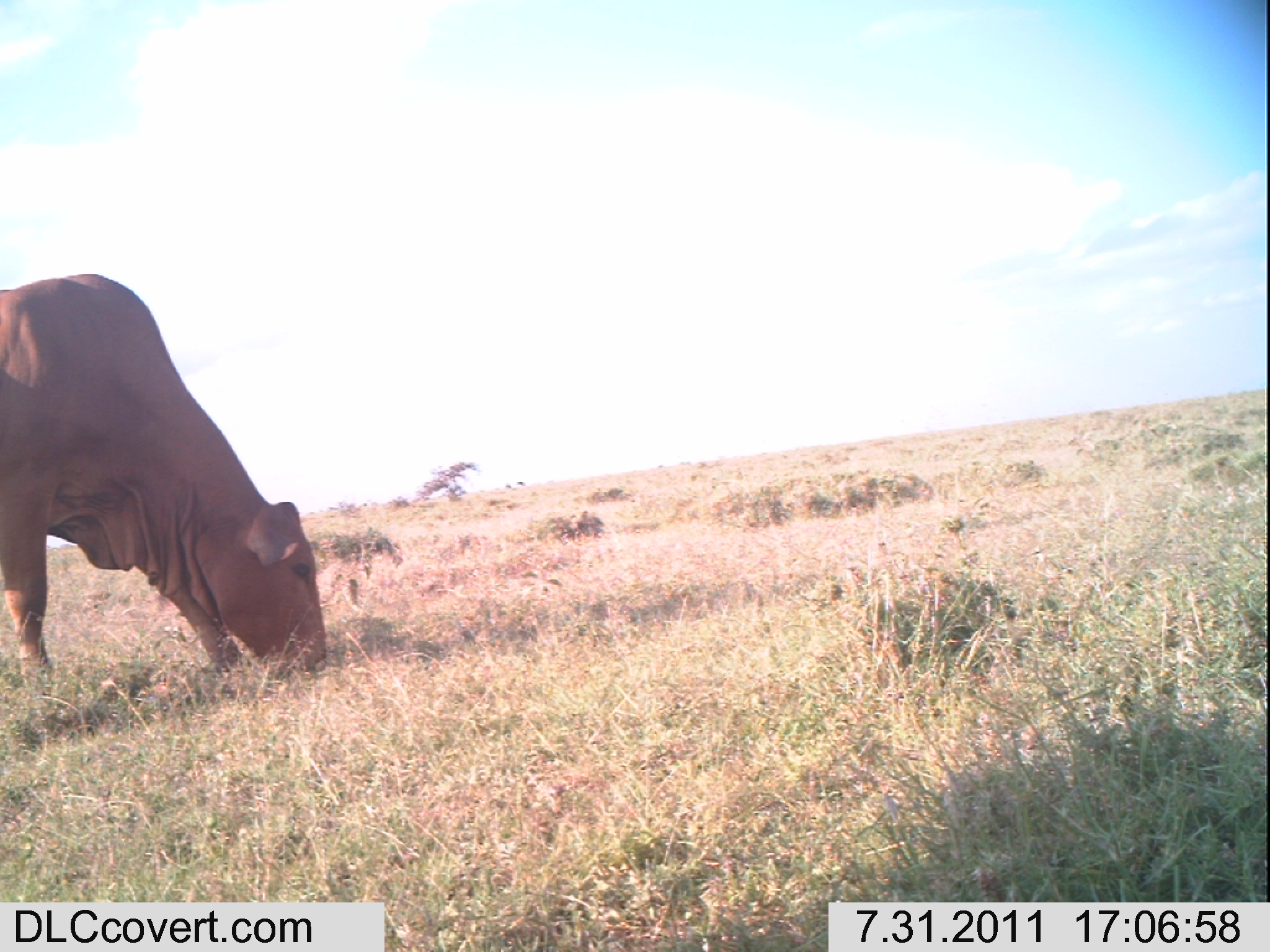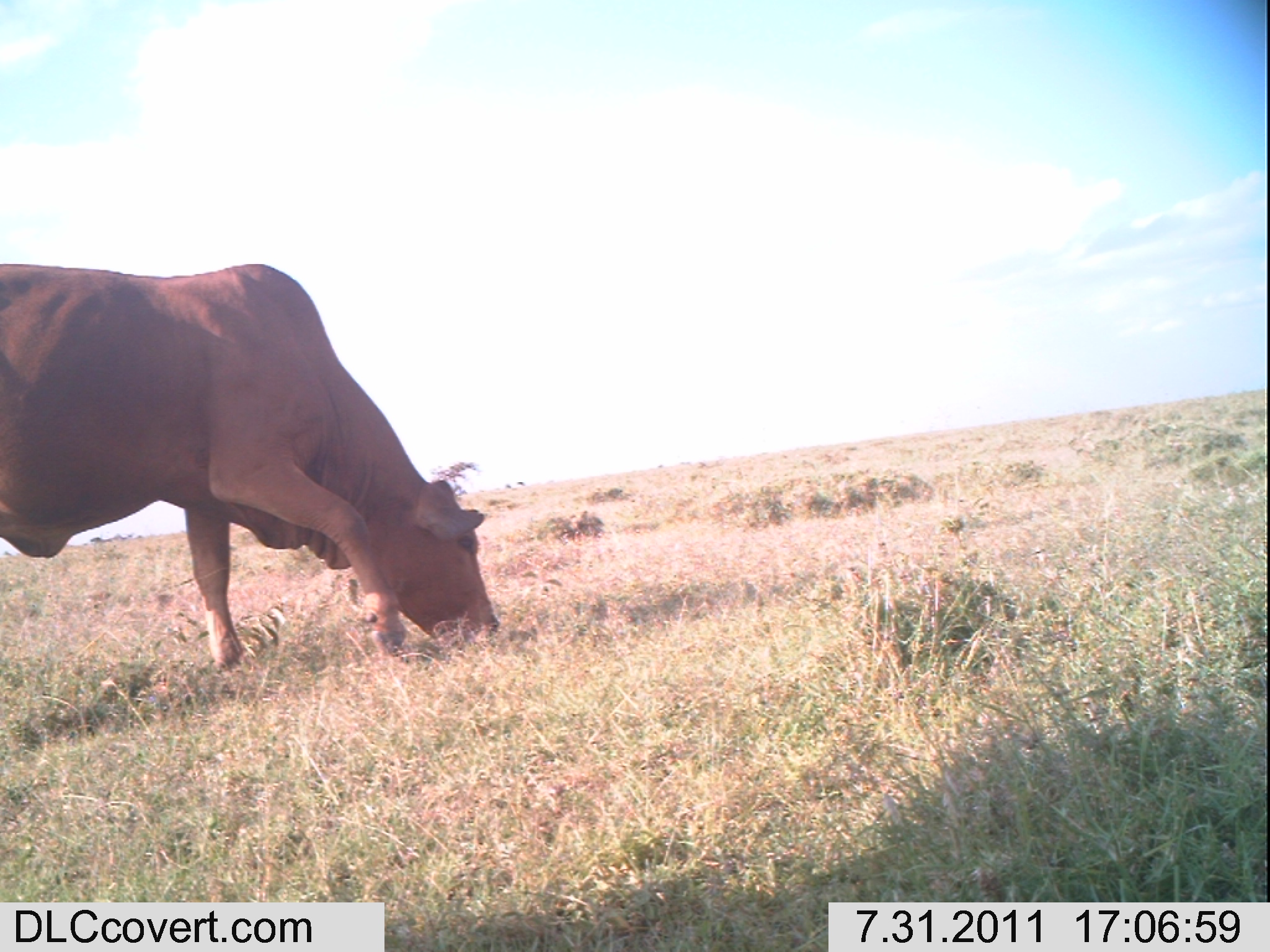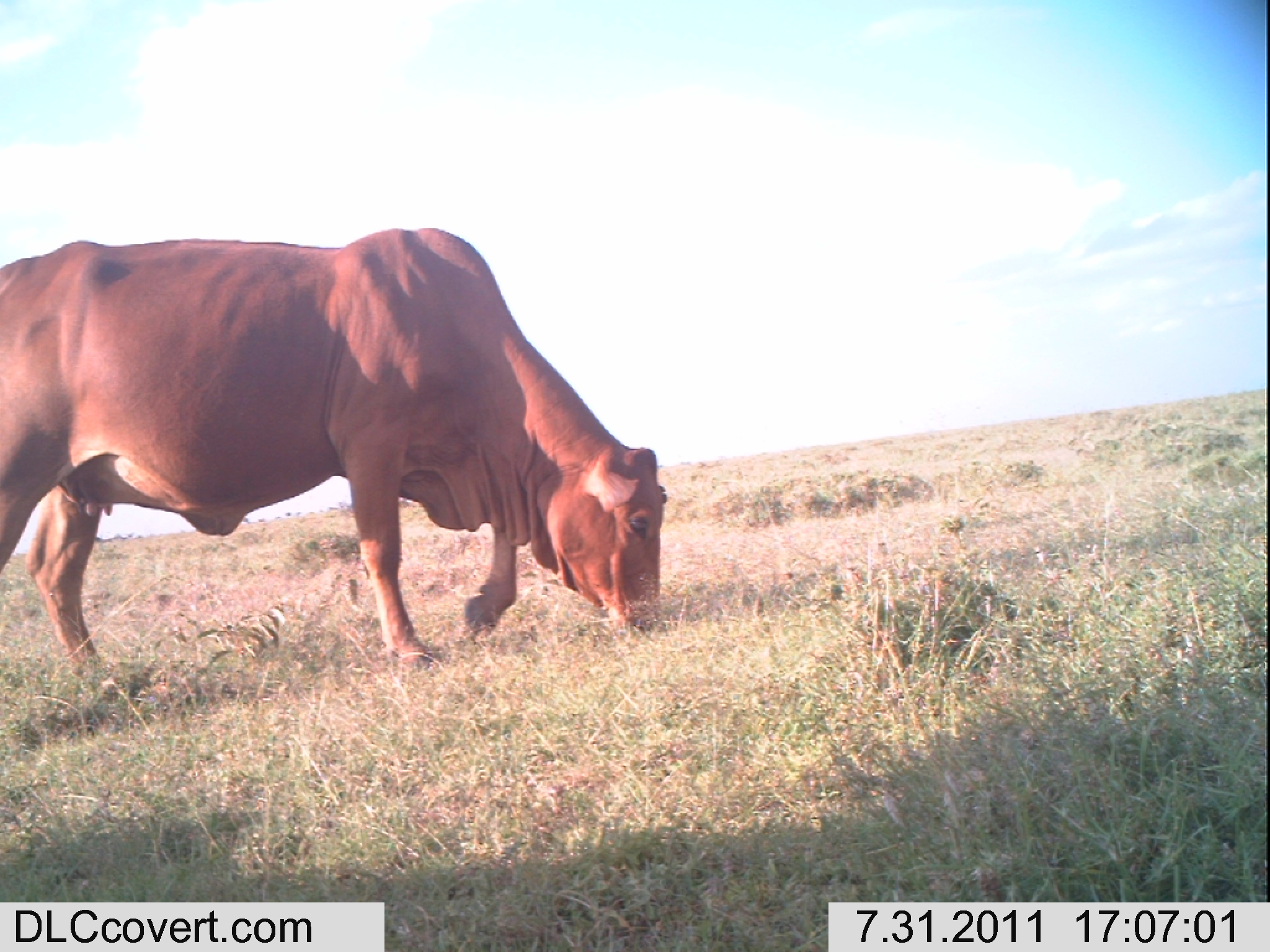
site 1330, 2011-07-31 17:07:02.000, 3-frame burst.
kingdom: Animalia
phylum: Chordata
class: Mammalia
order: Artiodactyla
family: Bovidae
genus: Bos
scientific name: Bos taurus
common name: domestic cattle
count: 1